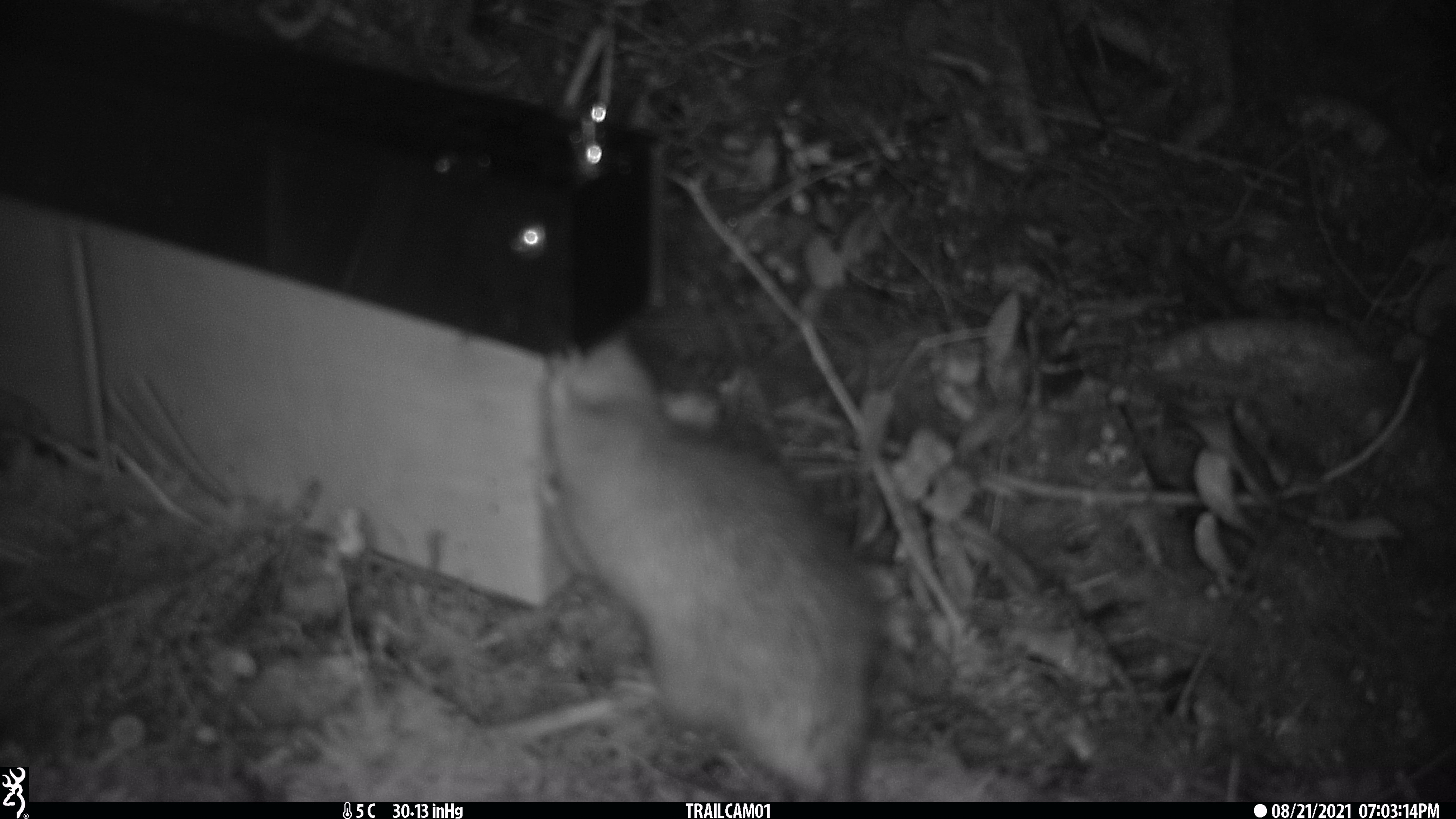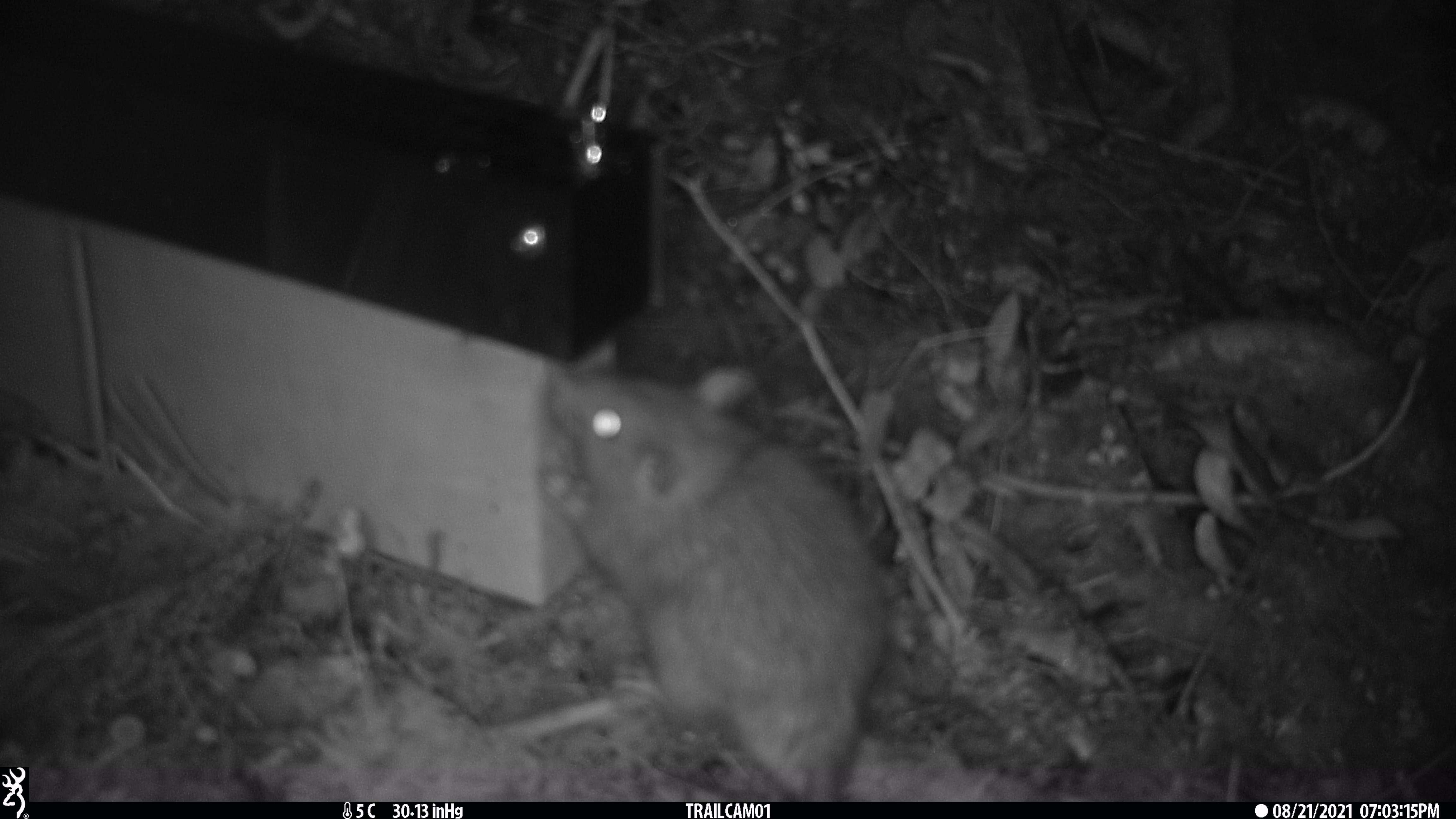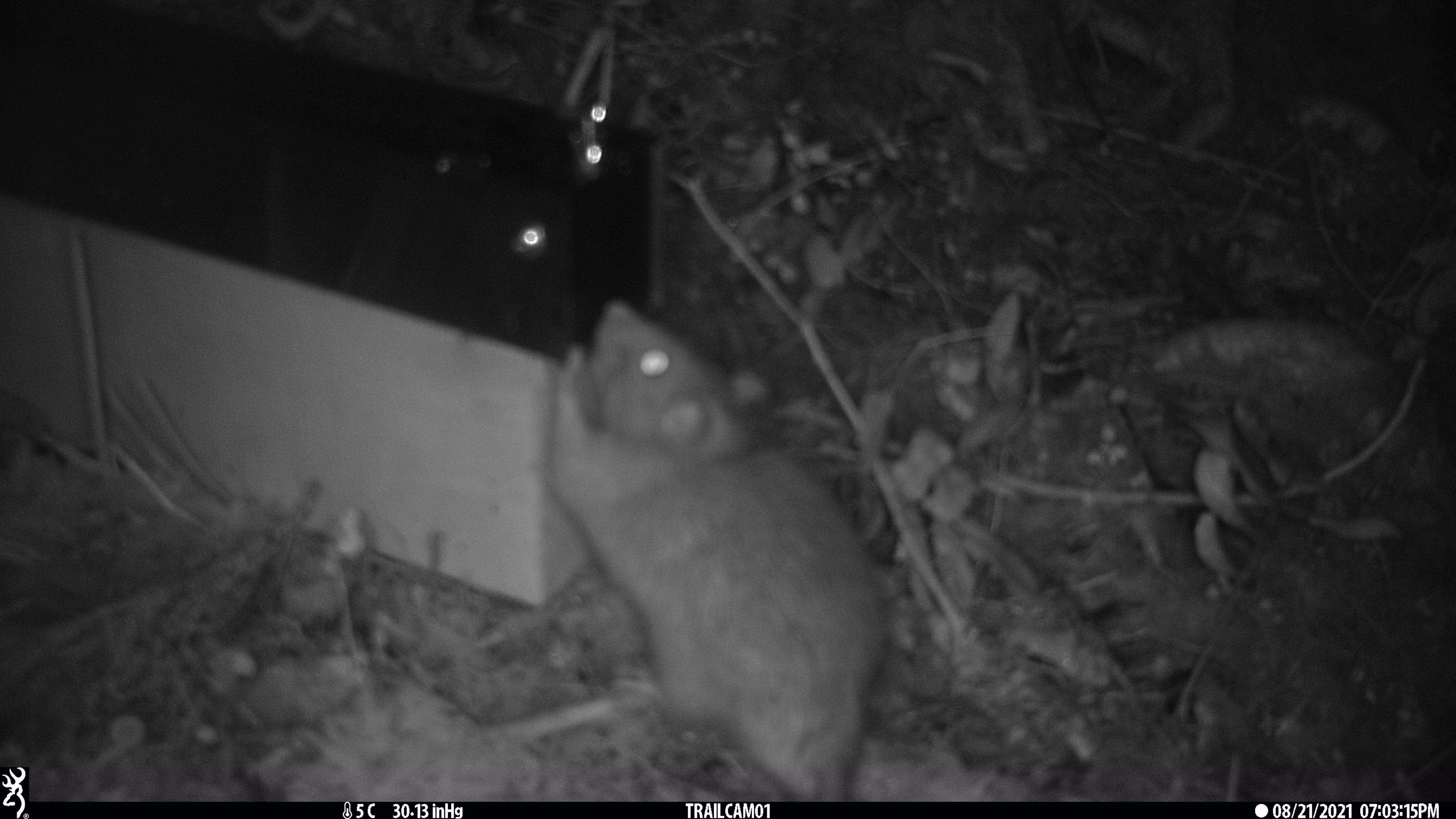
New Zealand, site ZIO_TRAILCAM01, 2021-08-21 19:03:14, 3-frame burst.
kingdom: Animalia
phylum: Chordata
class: Mammalia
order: Rodentia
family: Muridae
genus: Rattus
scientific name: Rattus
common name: rat